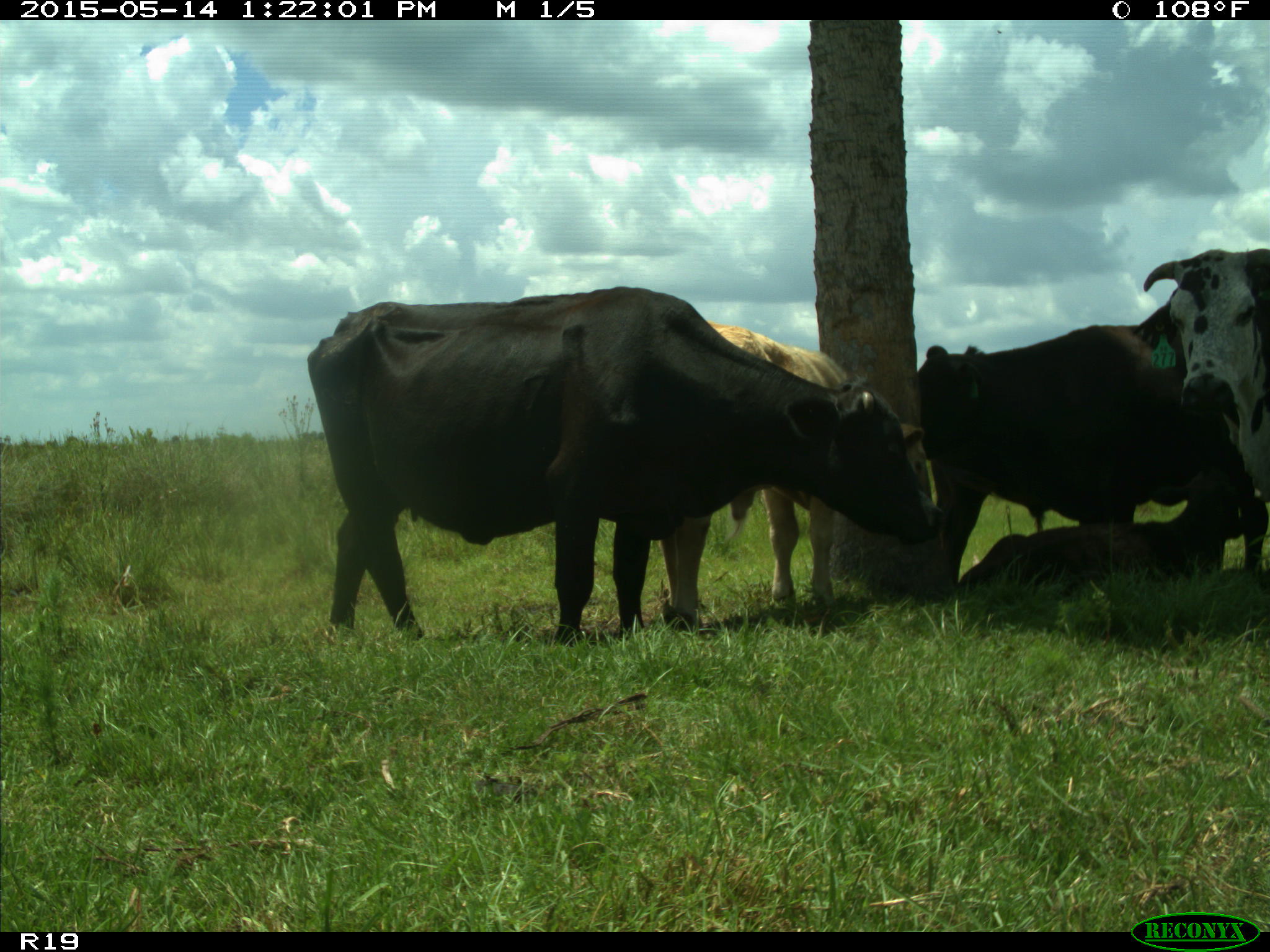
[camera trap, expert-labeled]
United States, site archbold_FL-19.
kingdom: Animalia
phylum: Chordata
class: Mammalia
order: Artiodactyla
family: Bovidae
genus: Bos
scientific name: Bos taurus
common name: domestic cow